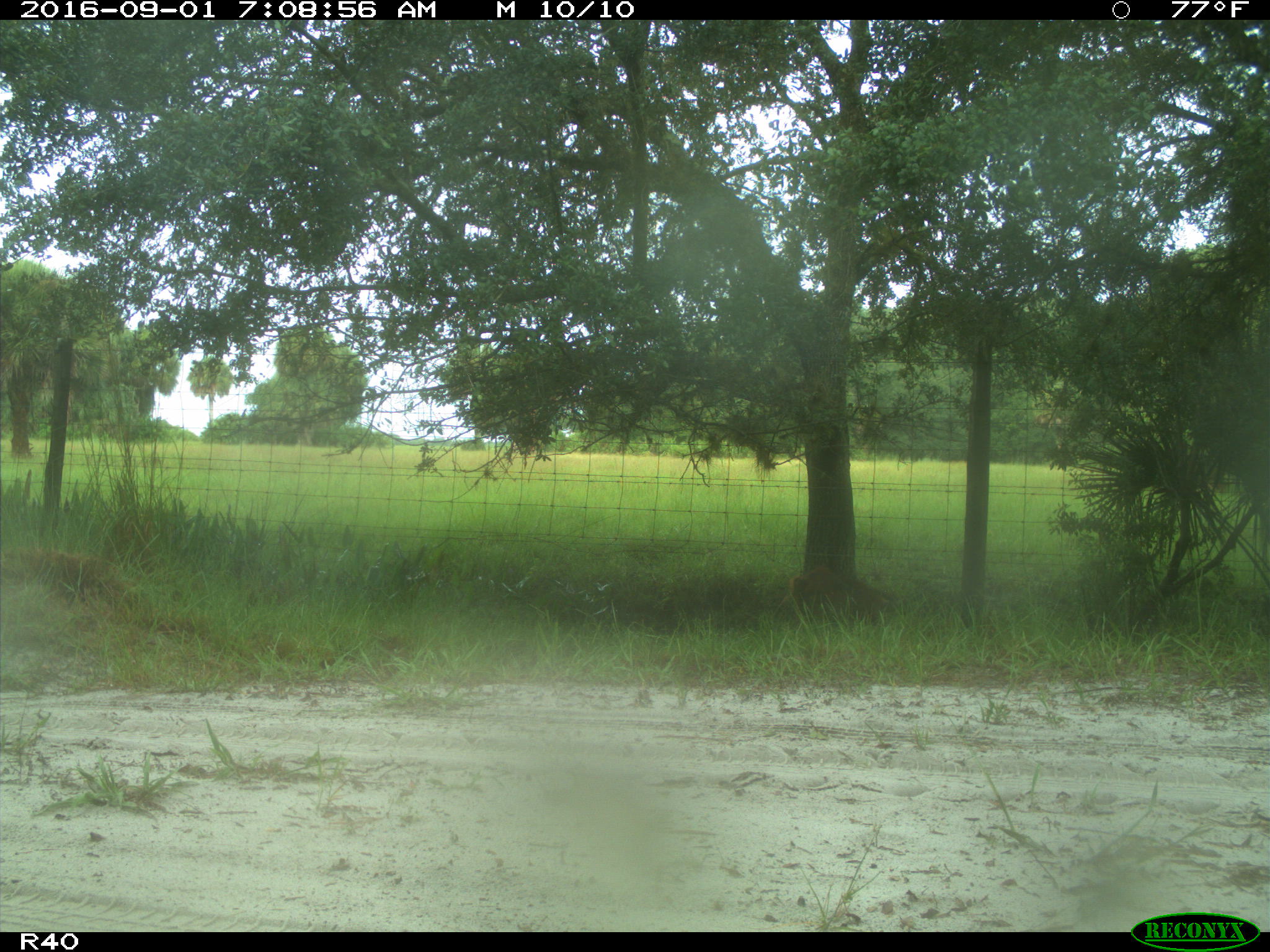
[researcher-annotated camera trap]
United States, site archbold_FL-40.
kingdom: Animalia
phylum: Chordata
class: Mammalia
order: Artiodactyla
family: Suidae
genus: Sus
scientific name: Sus scrofa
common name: wild boar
Sus scrofa (wild boar).